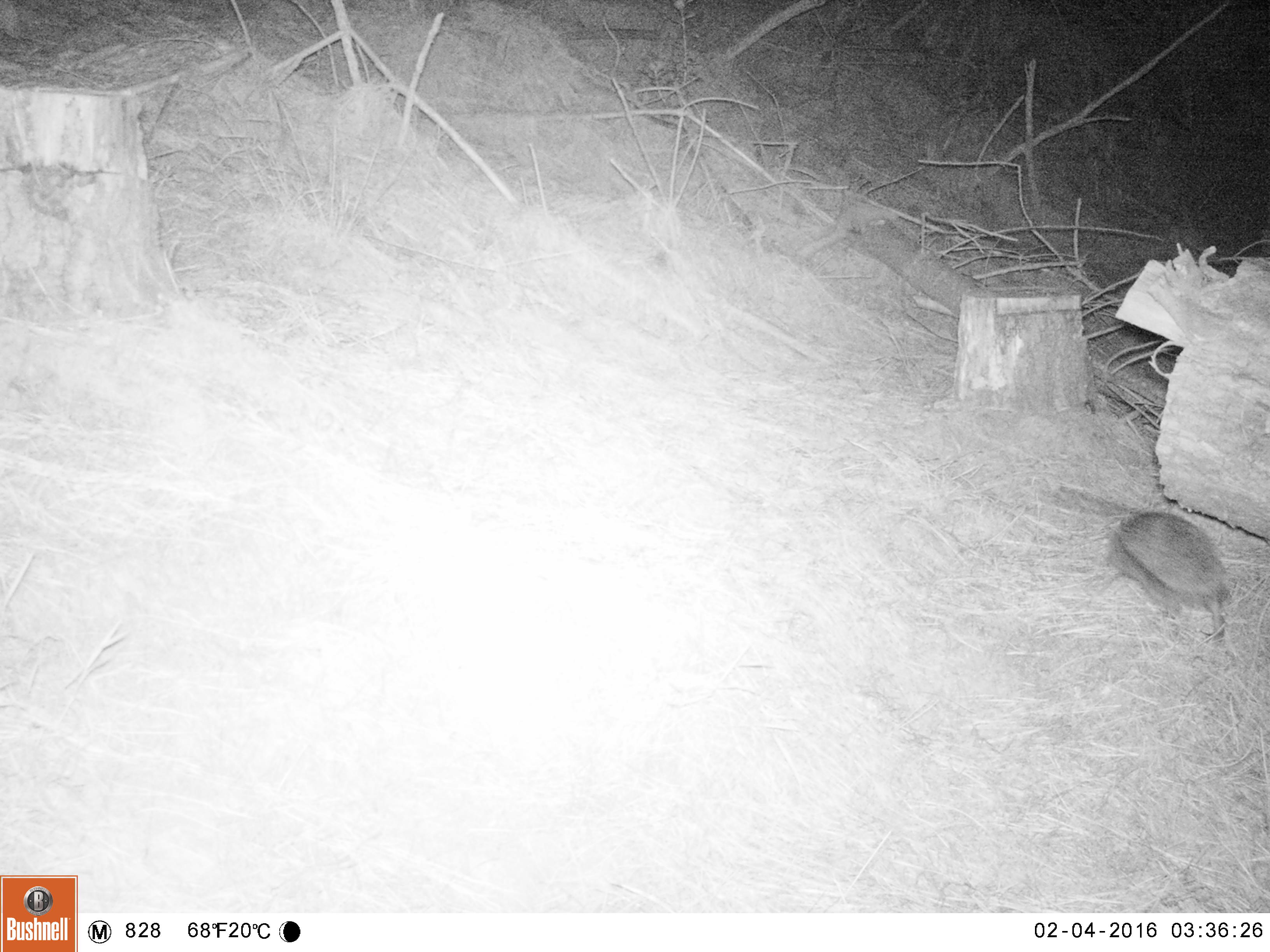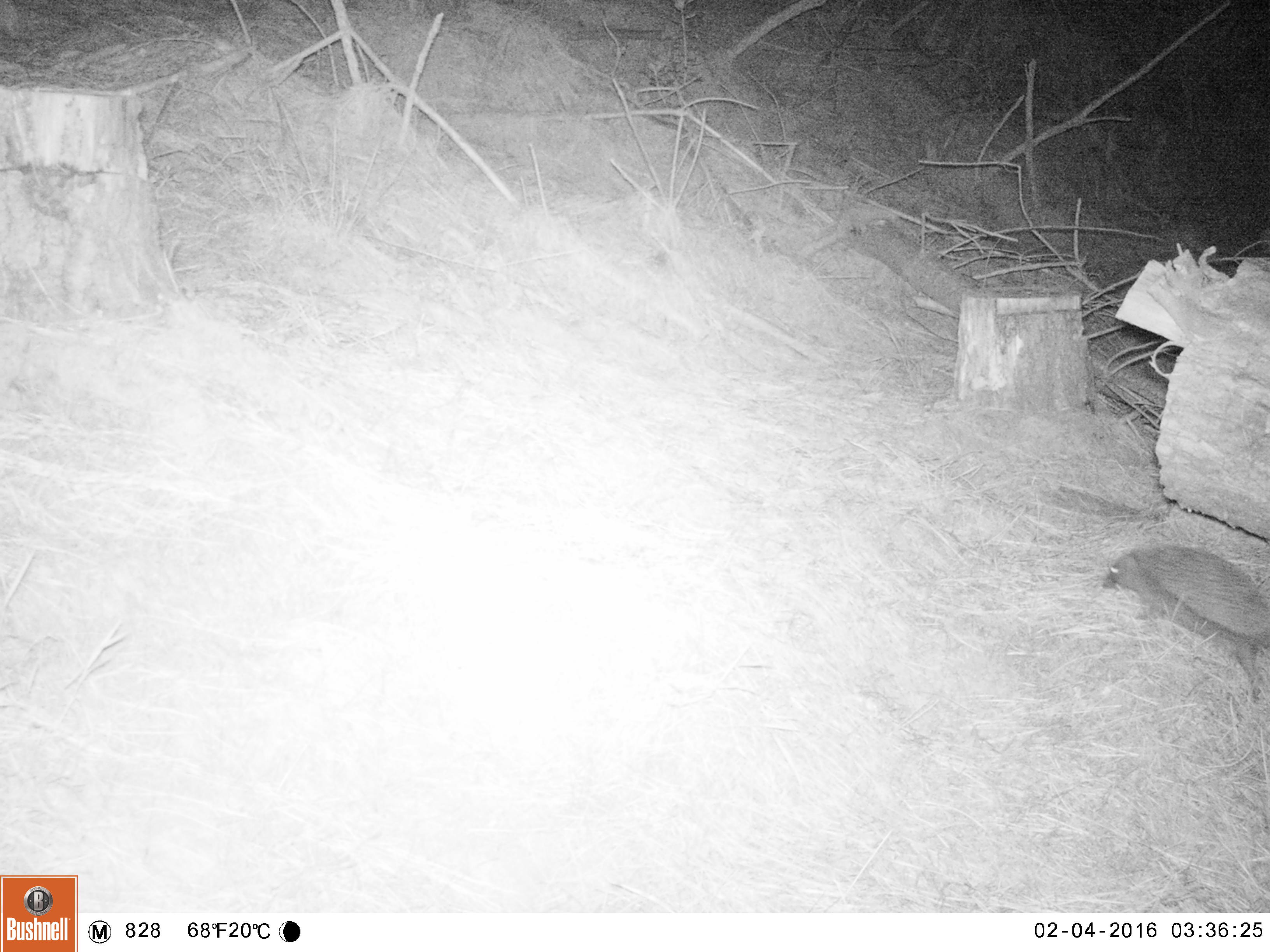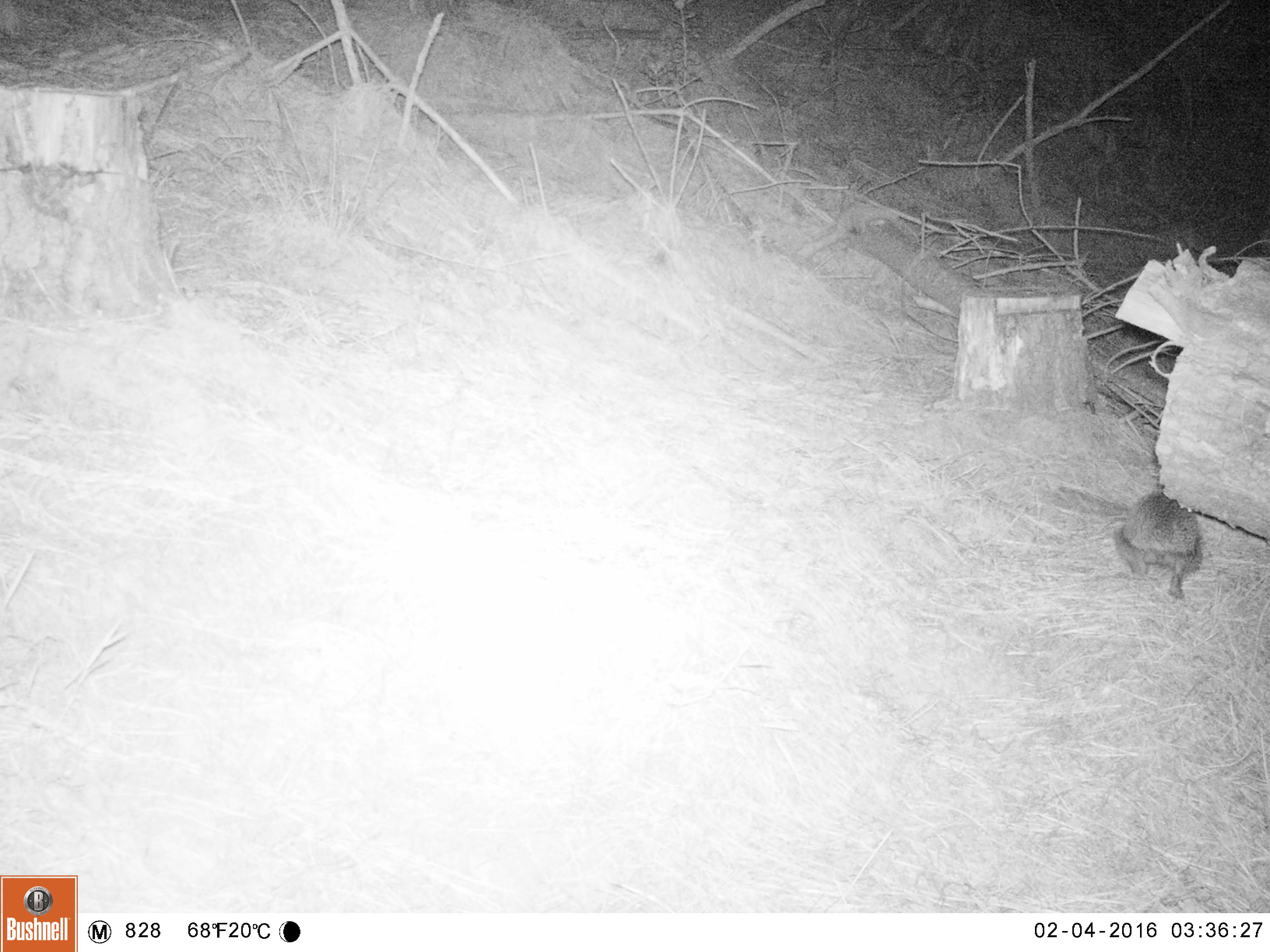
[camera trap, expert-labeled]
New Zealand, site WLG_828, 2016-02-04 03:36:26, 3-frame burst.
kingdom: Animalia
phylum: Chordata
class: Mammalia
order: Eulipotyphla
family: Erinaceidae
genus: Erinaceus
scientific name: Erinaceus europaeus europaeus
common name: european hedgehog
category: hedgehog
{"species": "hedgehog (european hedgehog) (Erinaceus europaeus europaeus)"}